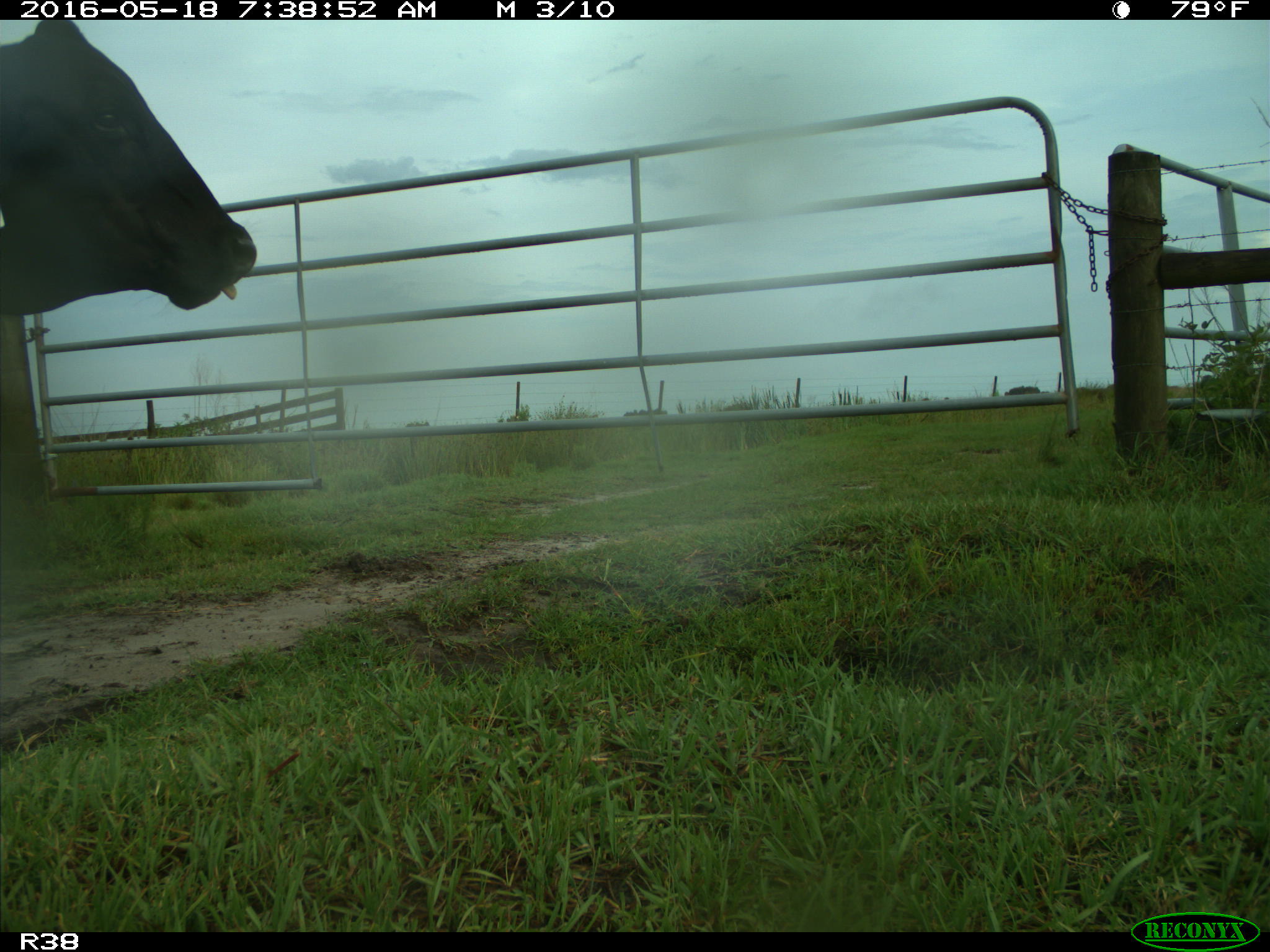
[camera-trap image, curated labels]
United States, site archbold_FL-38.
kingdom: Animalia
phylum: Chordata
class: Mammalia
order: Artiodactyla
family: Bovidae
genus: Bos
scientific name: Bos taurus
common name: domestic cow